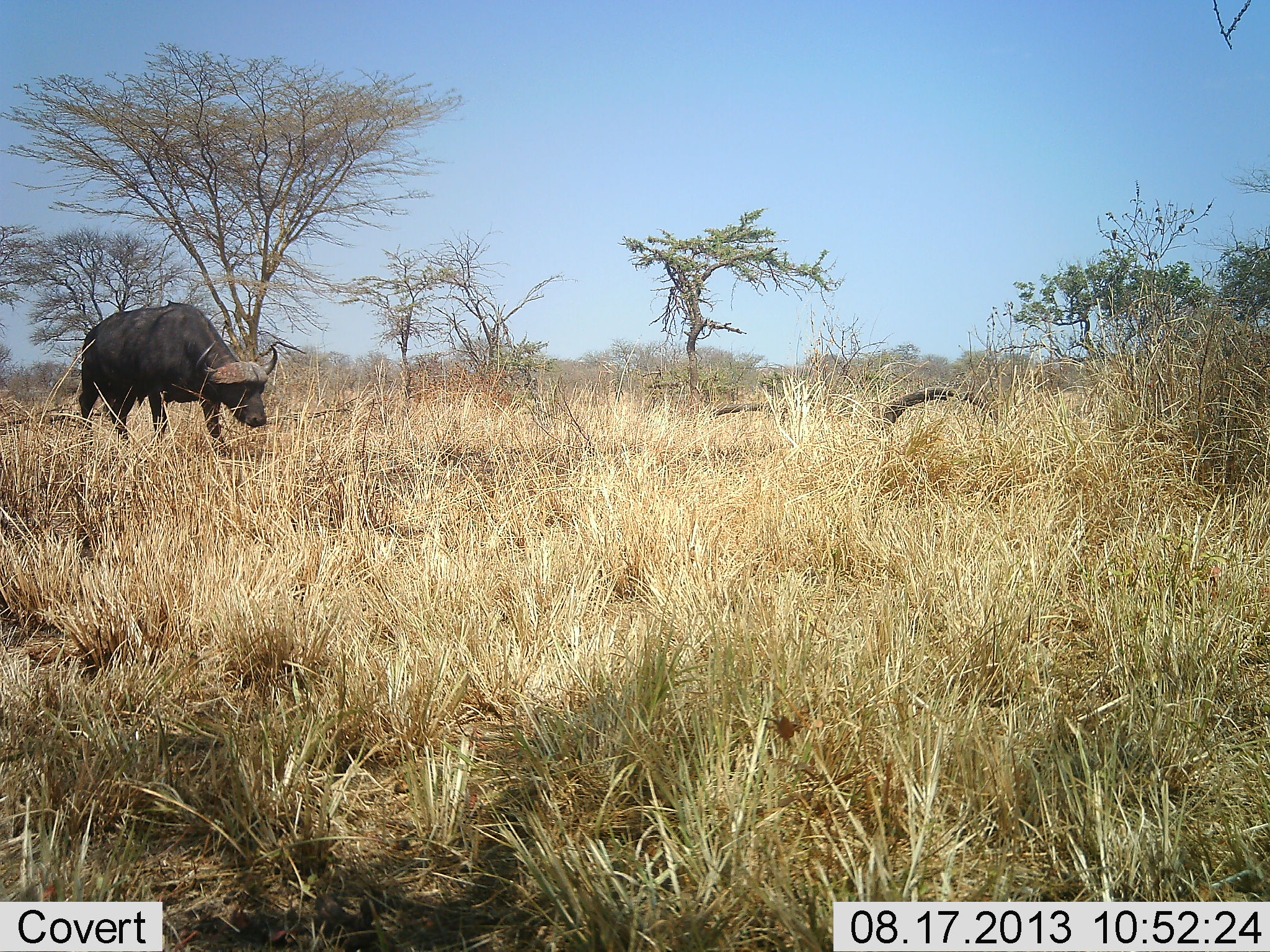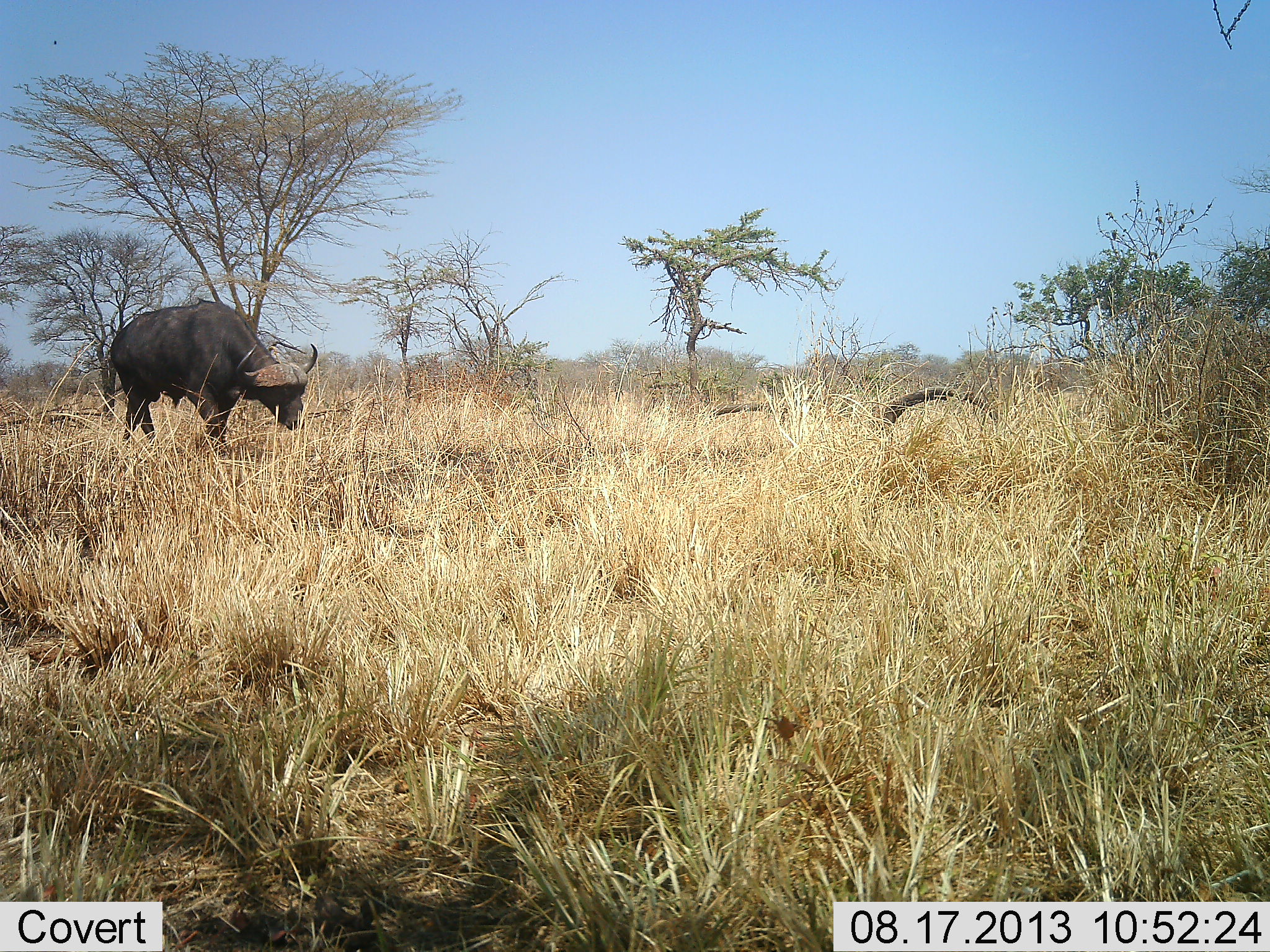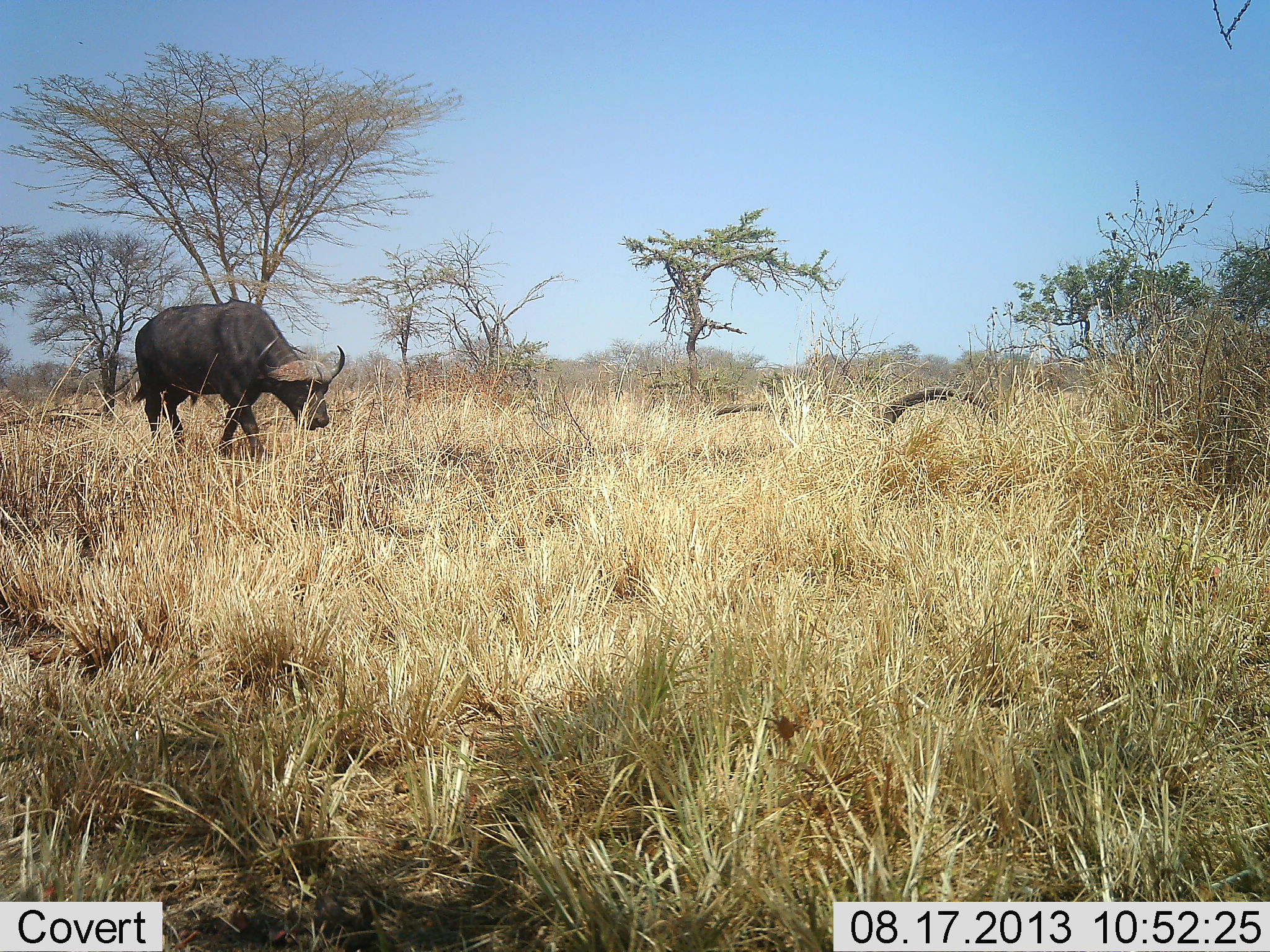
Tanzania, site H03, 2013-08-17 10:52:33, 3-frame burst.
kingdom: Animalia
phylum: Chordata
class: Mammalia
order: Artiodactyla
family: Bovidae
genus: Syncerus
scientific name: Syncerus caffer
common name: cape buffalo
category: buffalo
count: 1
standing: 12%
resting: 0%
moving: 76%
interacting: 0%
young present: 0%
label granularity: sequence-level